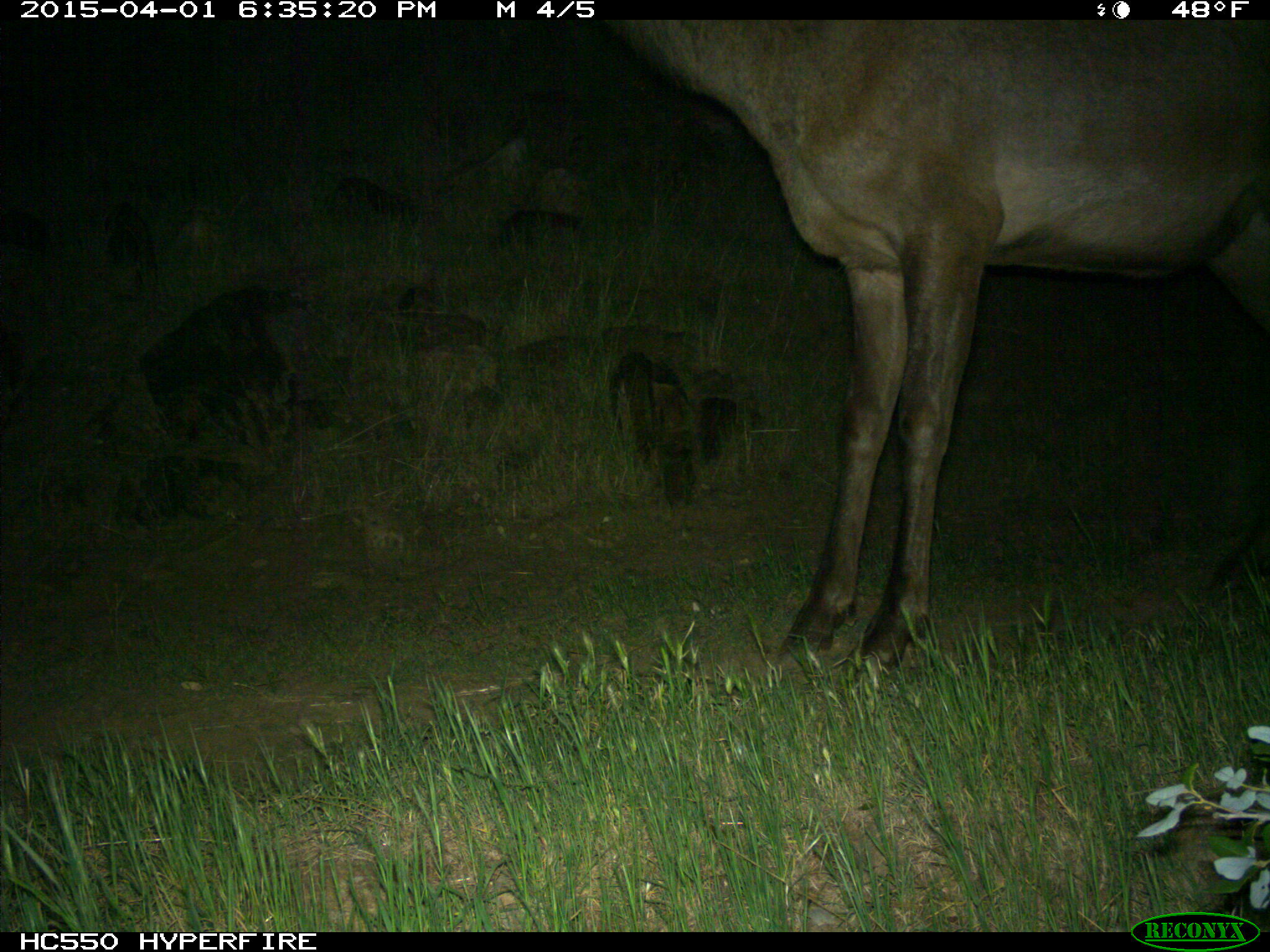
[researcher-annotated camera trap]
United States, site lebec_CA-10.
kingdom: Animalia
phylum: Chordata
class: Mammalia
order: Artiodactyla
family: Cervidae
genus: Cervus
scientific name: Cervus canadensis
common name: elk